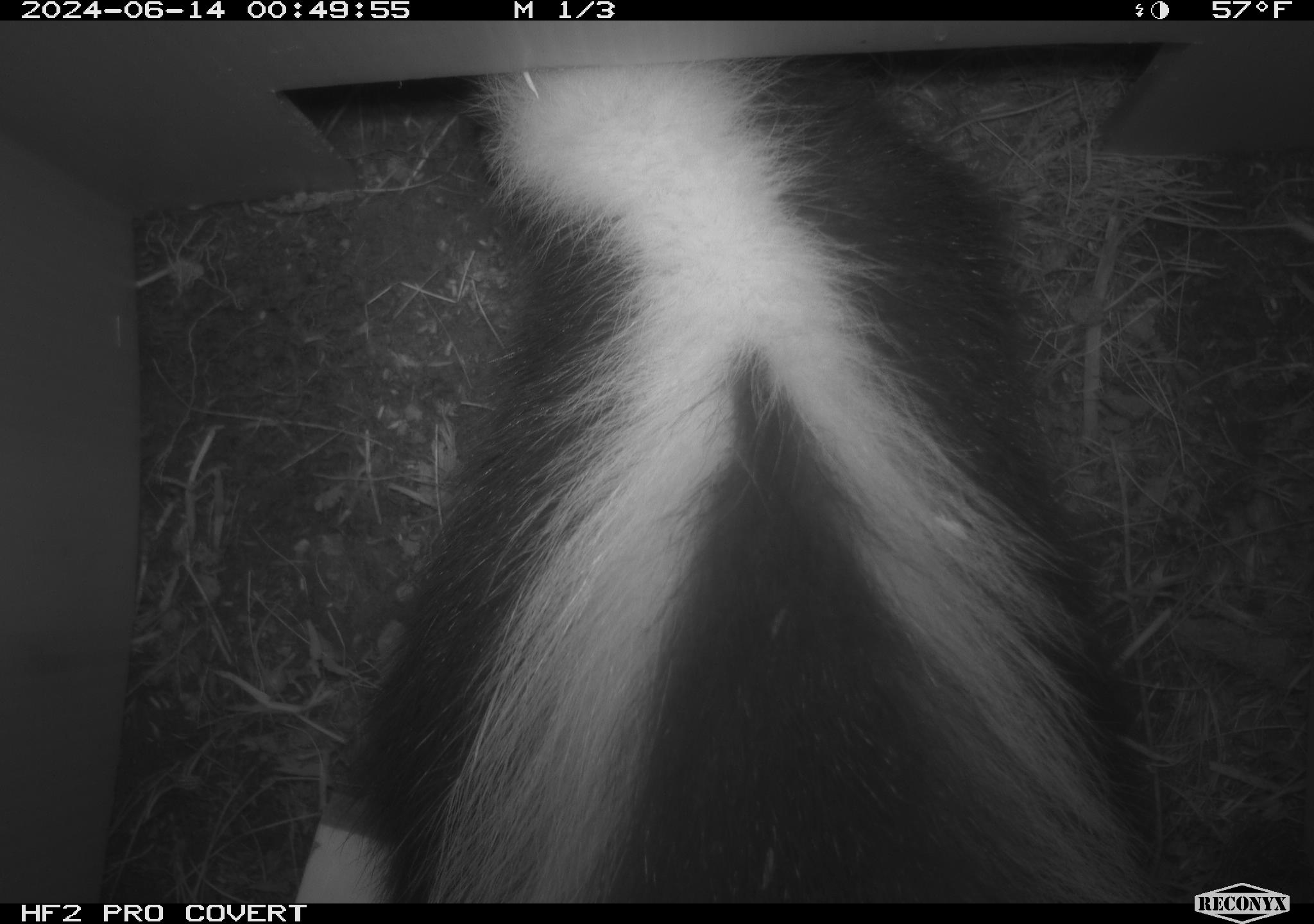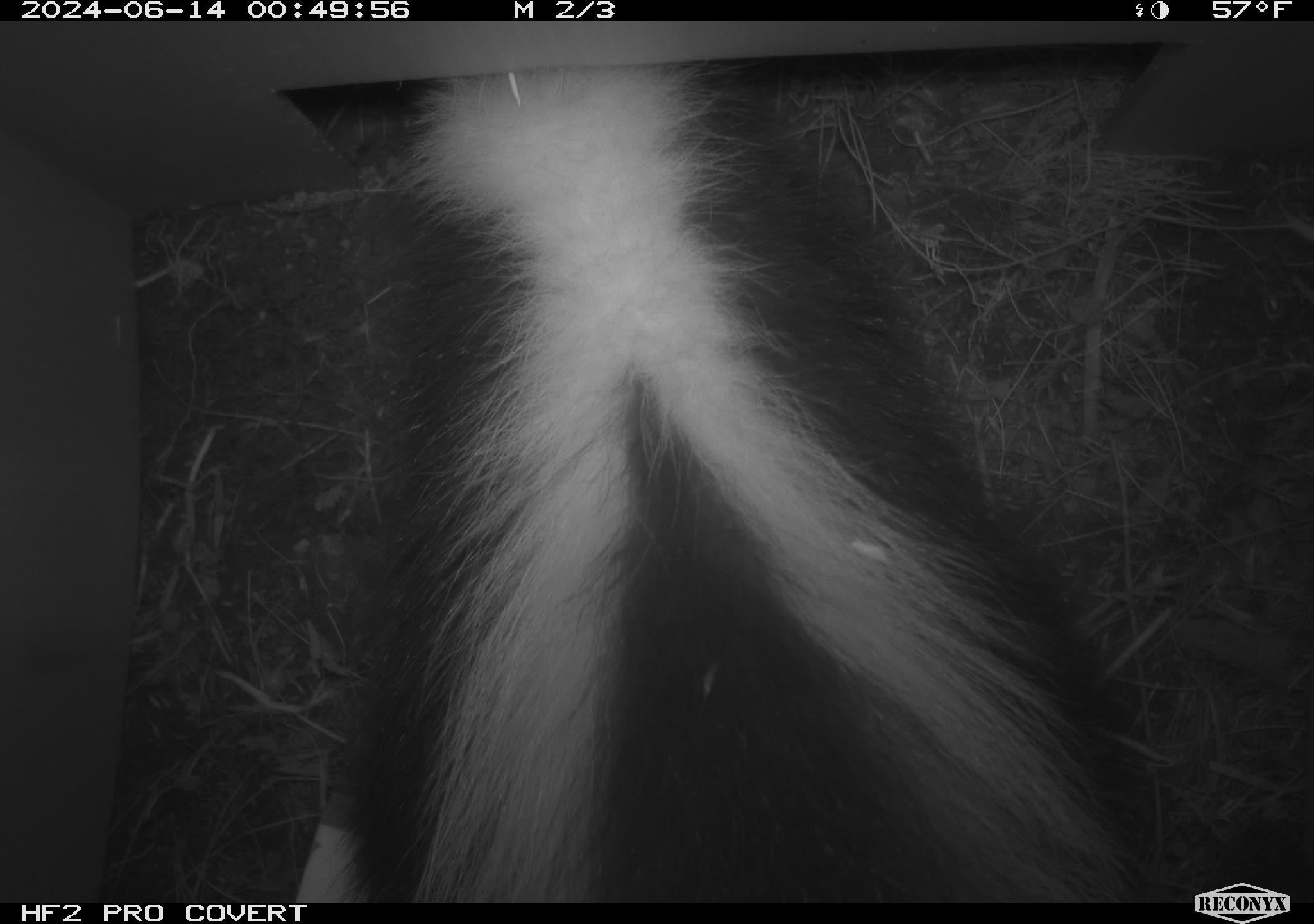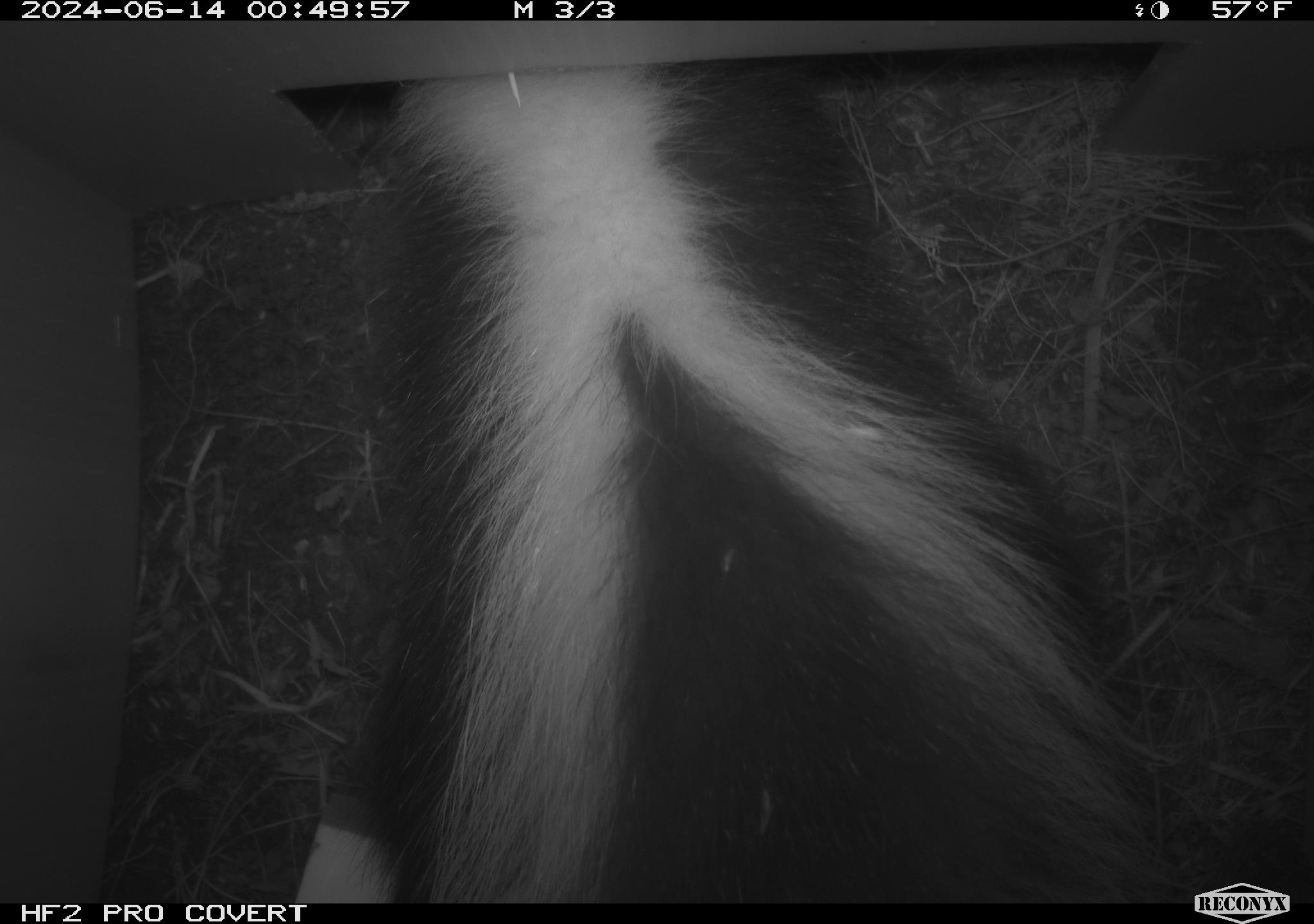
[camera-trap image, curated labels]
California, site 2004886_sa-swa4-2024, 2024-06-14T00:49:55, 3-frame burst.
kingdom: Animalia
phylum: Chordata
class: Mammalia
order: Carnivora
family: Mephitidae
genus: Mephitis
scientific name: Mephitis mephitis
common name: striped skunk